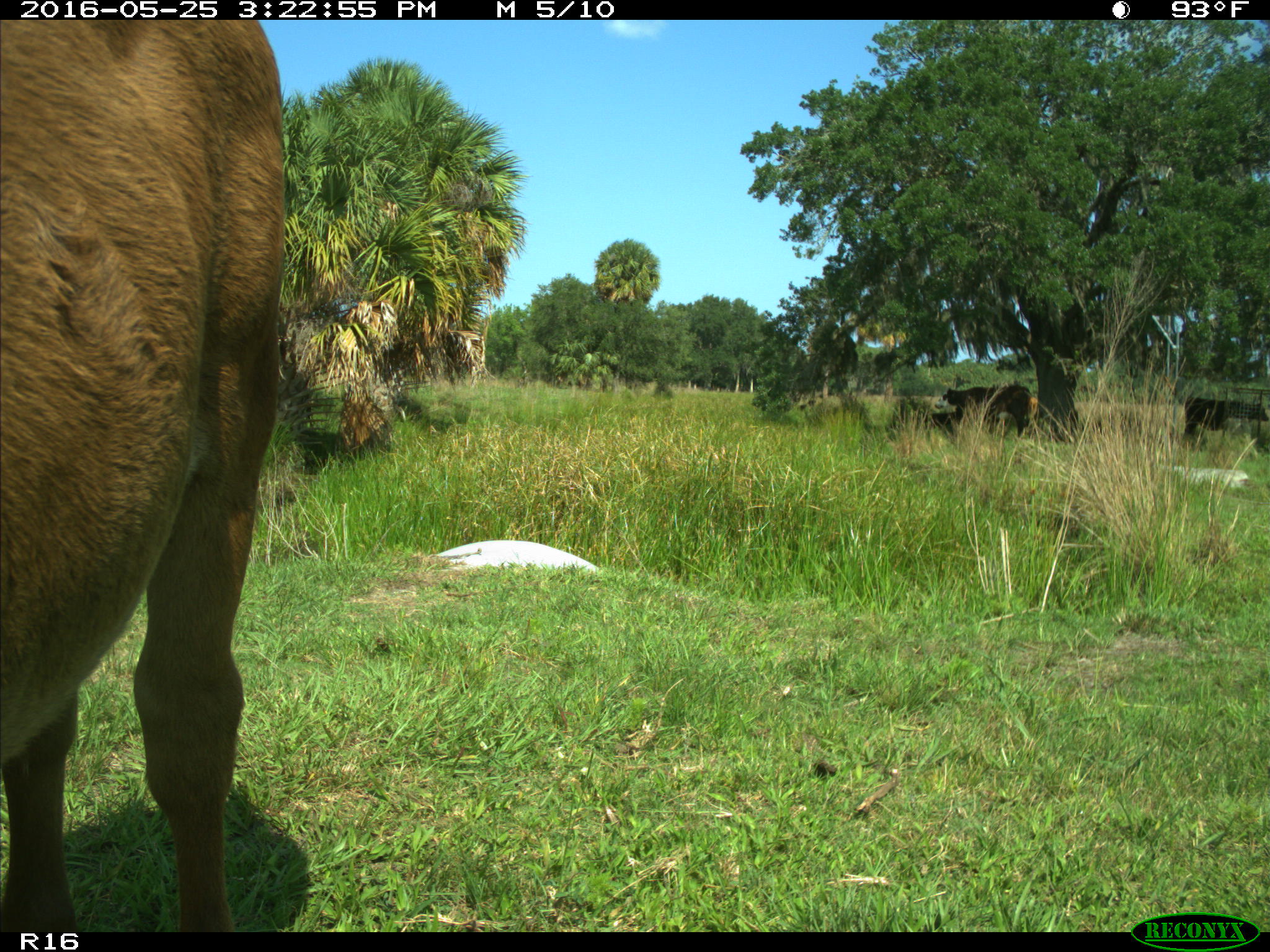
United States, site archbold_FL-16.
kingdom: Animalia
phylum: Chordata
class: Mammalia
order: Artiodactyla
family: Bovidae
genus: Bos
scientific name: Bos taurus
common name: domestic cow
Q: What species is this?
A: Bos taurus (domestic cow).